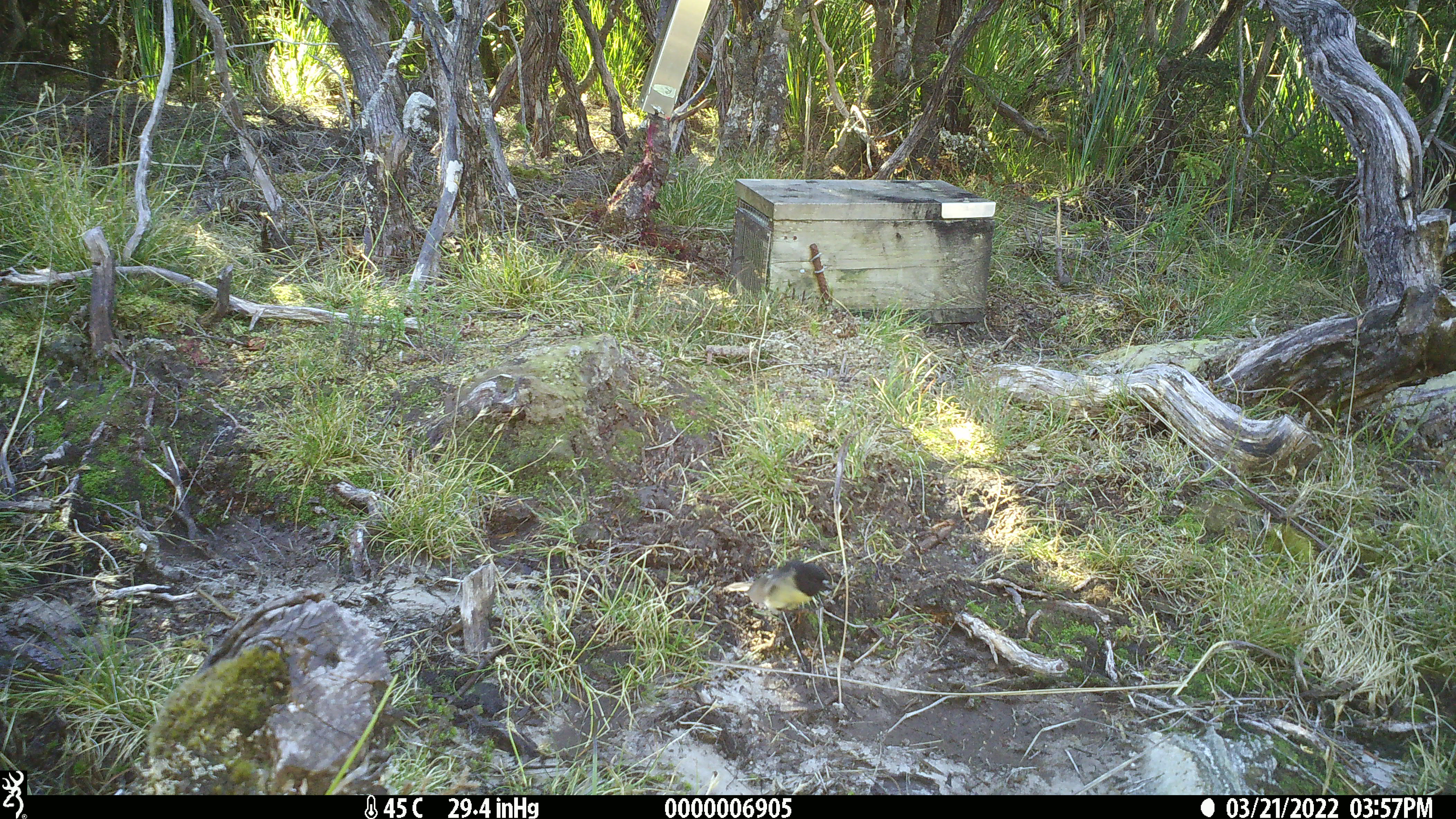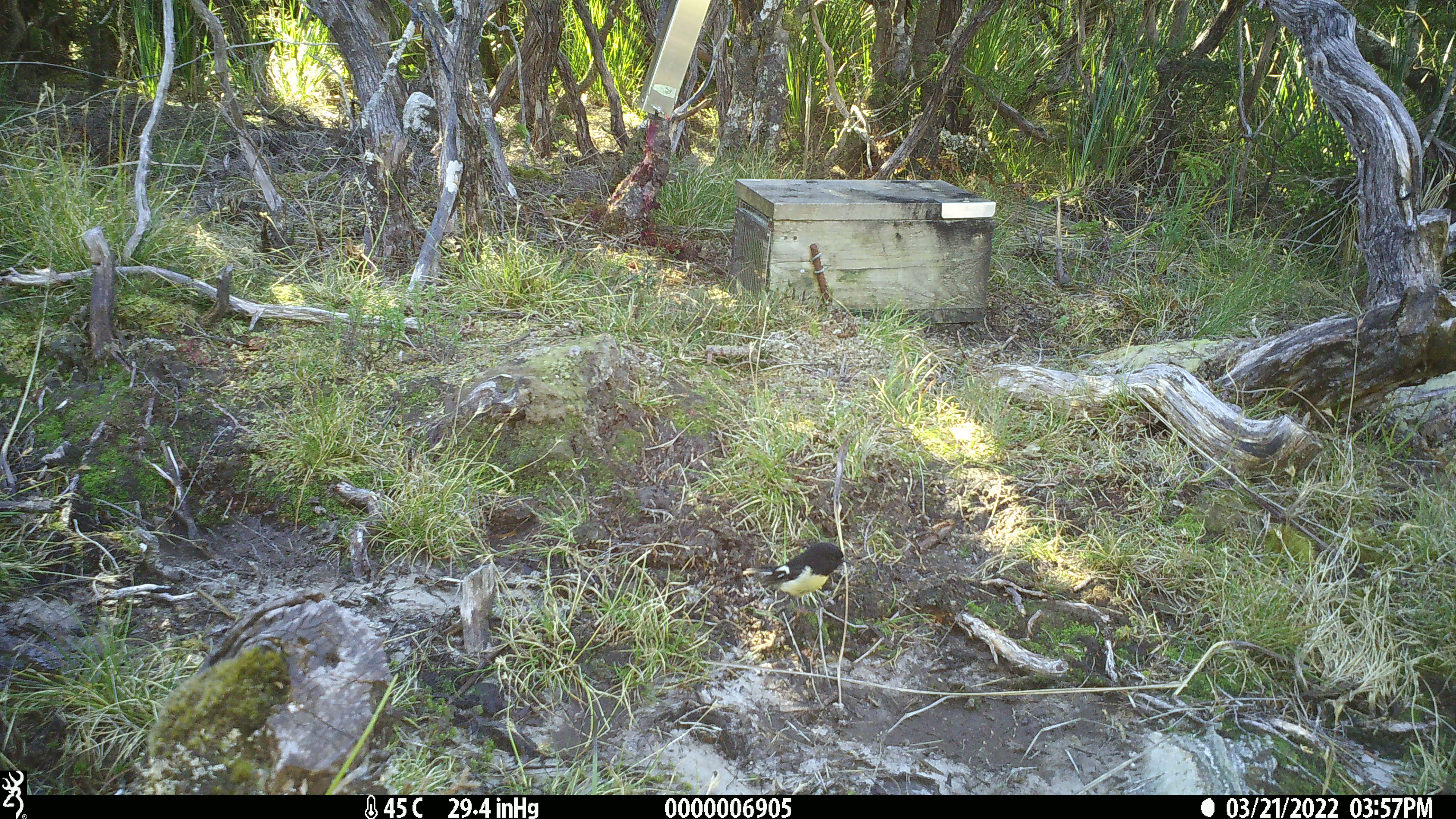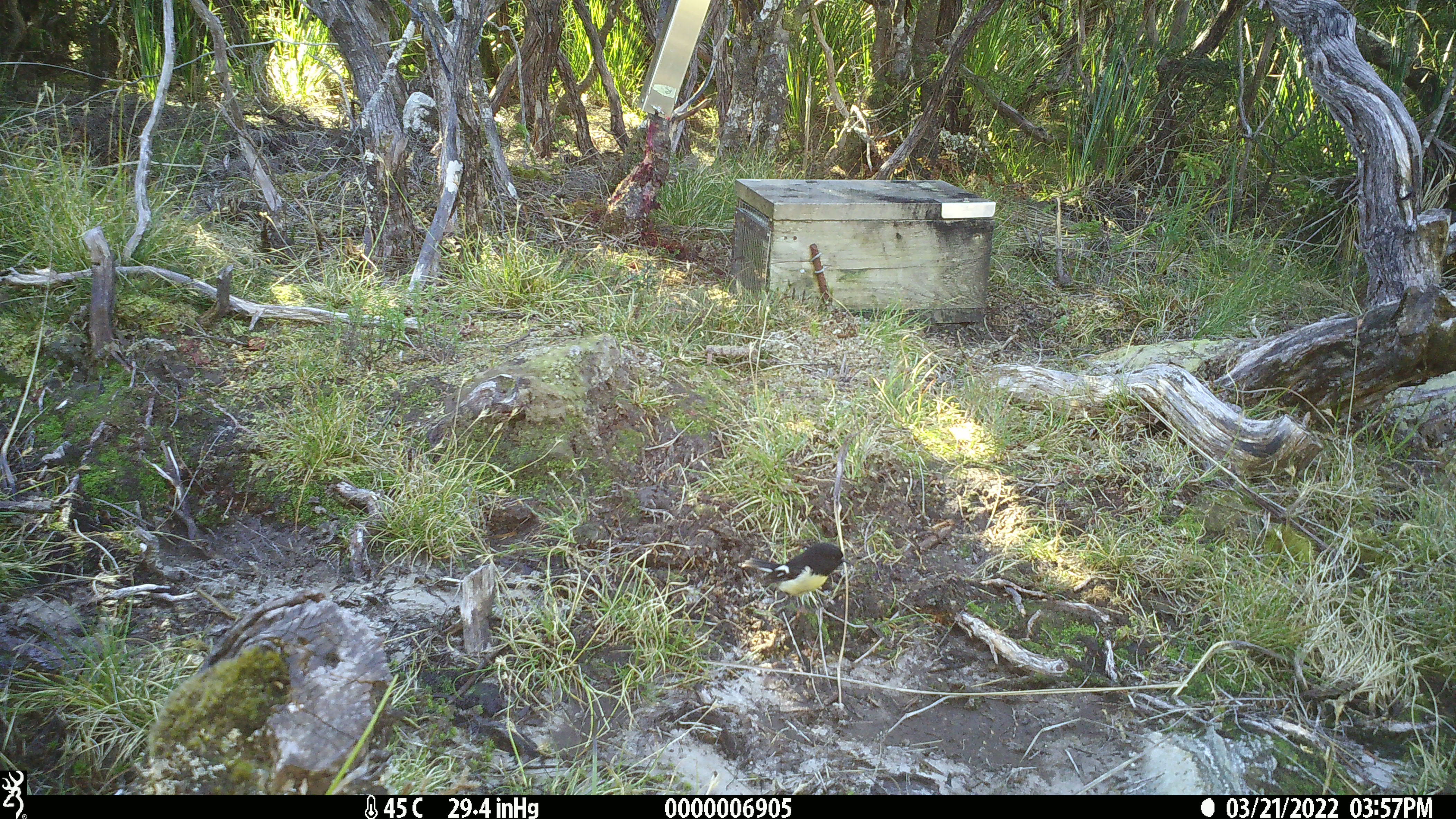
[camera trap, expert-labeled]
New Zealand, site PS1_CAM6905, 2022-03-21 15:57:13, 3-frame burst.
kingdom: Animalia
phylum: Chordata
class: Aves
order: Passeriformes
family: Petroicidae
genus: Petroica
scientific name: Petroica macrocephala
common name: tomtit